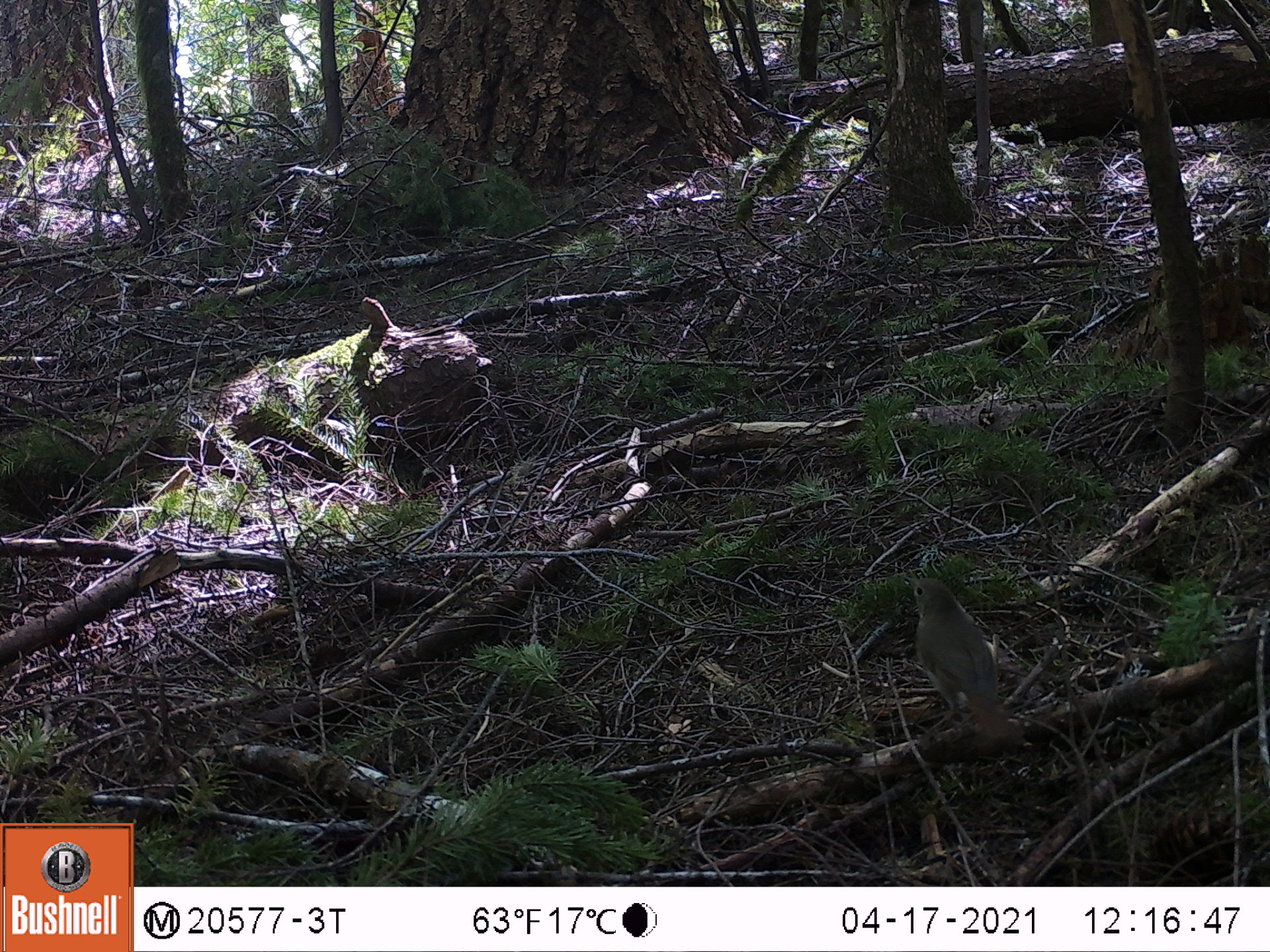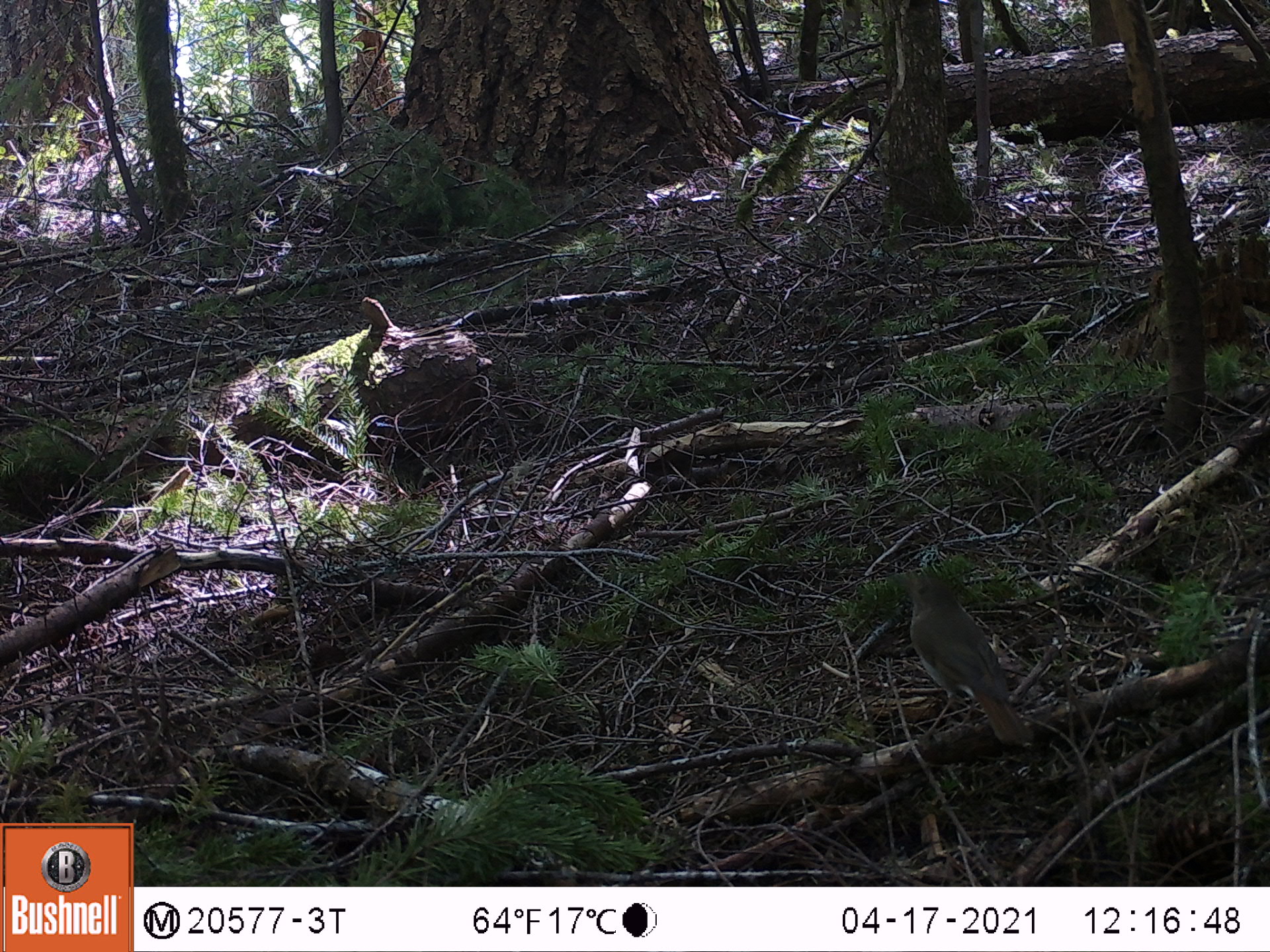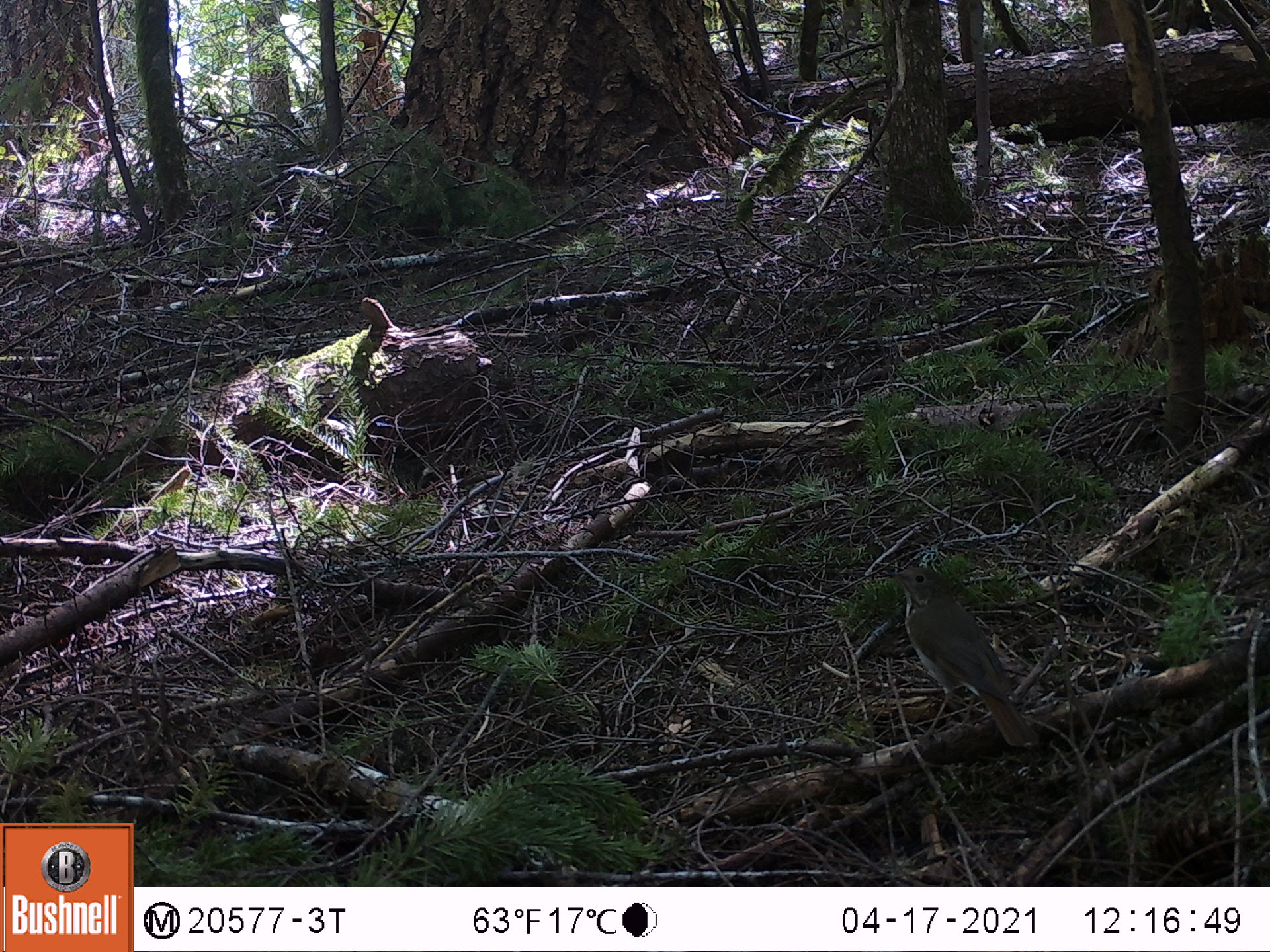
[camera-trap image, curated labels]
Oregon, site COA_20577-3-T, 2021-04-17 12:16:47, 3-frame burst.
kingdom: Animalia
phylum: Chordata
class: Aves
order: Passeriformes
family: Turdidae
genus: Catharus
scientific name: Catharus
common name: brown thrushes and nightingale-thrushes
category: catharus species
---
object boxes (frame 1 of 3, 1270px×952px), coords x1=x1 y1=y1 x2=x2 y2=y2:
catharus species: x1=899 y1=561 x2=1034 y2=754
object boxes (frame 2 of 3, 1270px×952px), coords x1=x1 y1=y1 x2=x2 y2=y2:
catharus species: x1=907 y1=560 x2=1043 y2=752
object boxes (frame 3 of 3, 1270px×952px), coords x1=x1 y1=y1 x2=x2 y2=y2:
catharus species: x1=884 y1=558 x2=1050 y2=754